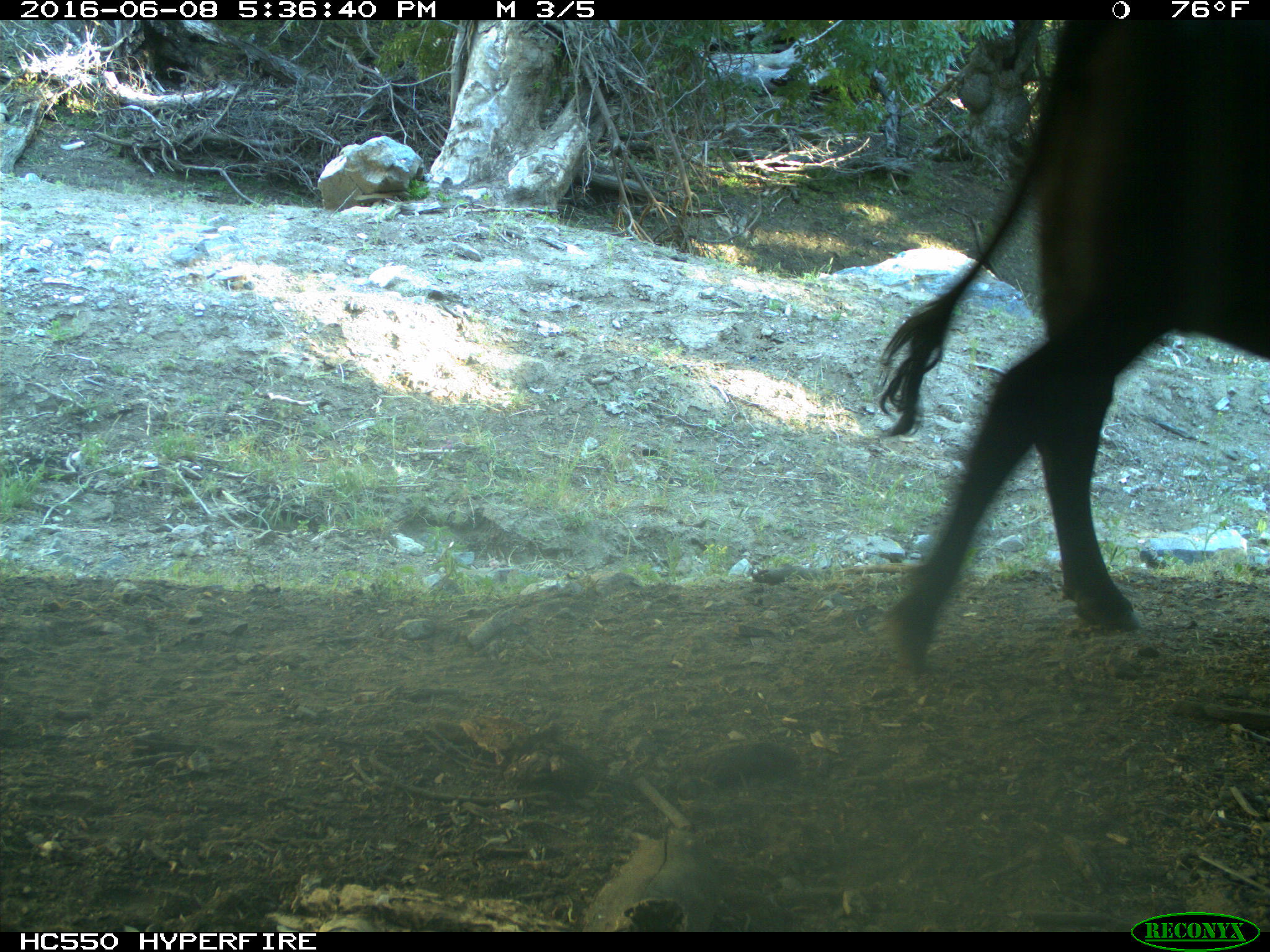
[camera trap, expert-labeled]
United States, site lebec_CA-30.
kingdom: Animalia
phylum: Chordata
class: Mammalia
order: Artiodactyla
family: Bovidae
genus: Bos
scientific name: Bos taurus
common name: domestic cow